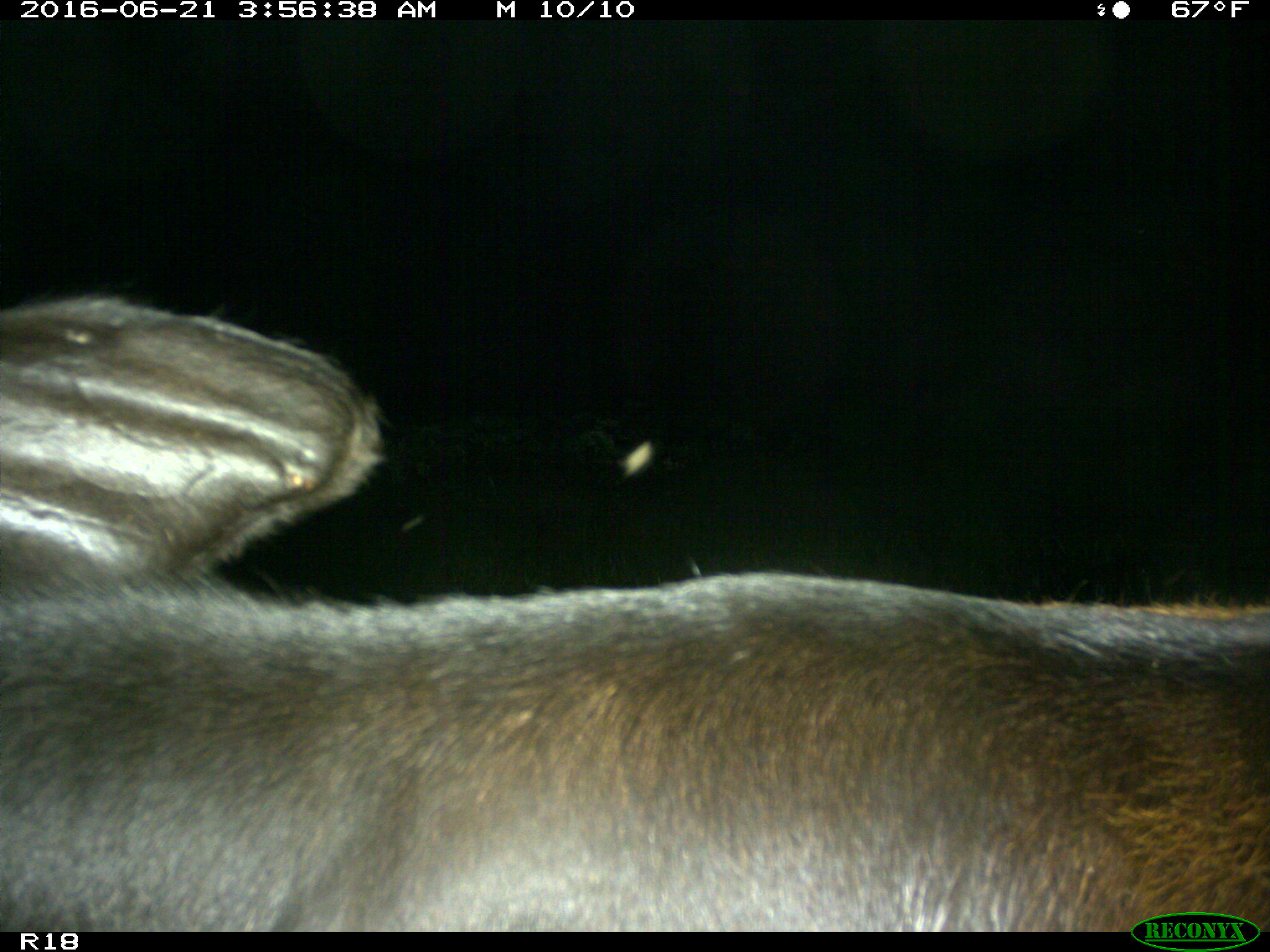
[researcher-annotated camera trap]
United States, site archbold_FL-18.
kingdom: Animalia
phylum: Chordata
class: Mammalia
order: Artiodactyla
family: Bovidae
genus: Bos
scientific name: Bos taurus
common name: domestic cow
Bos taurus (domestic cow).